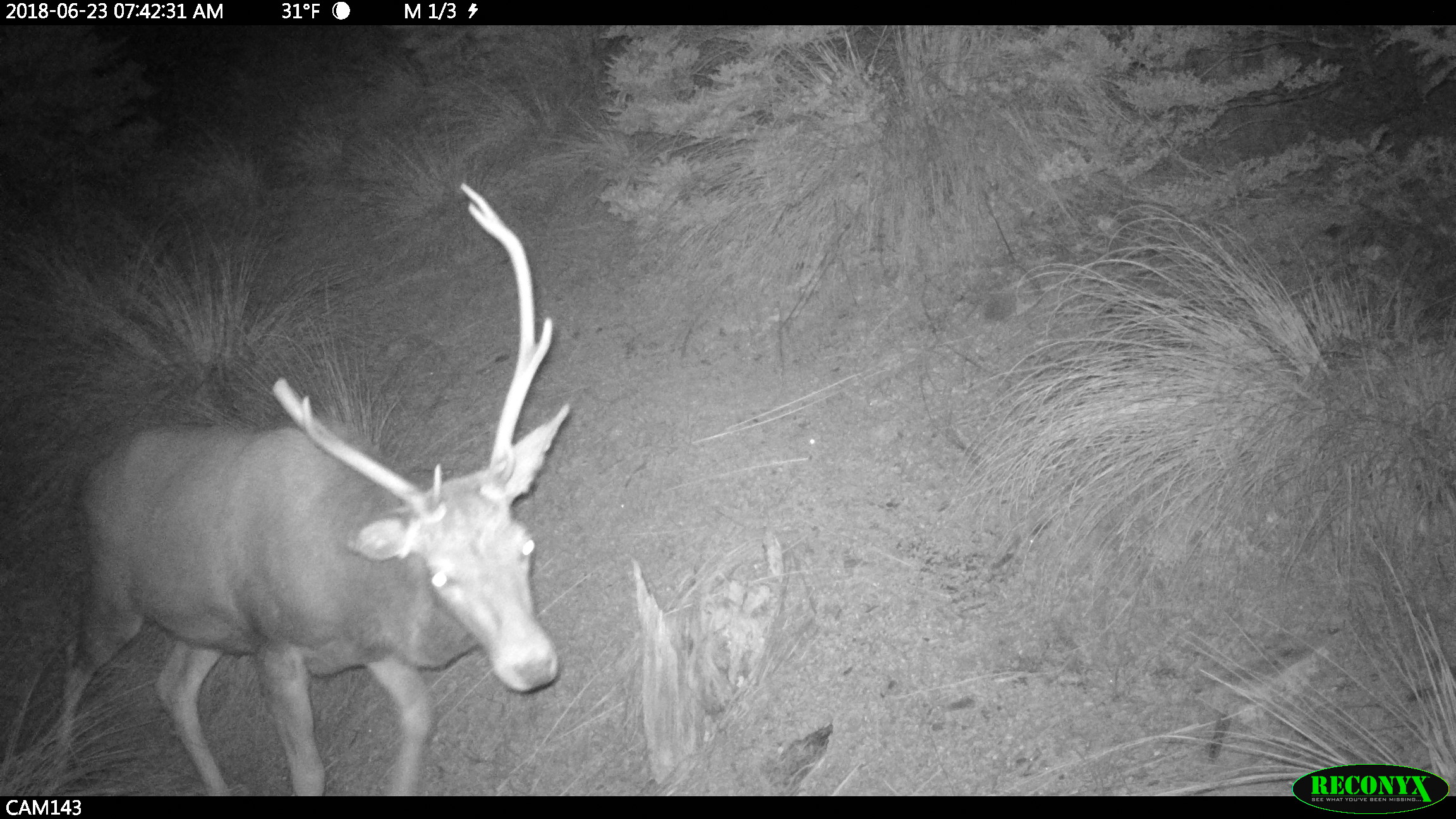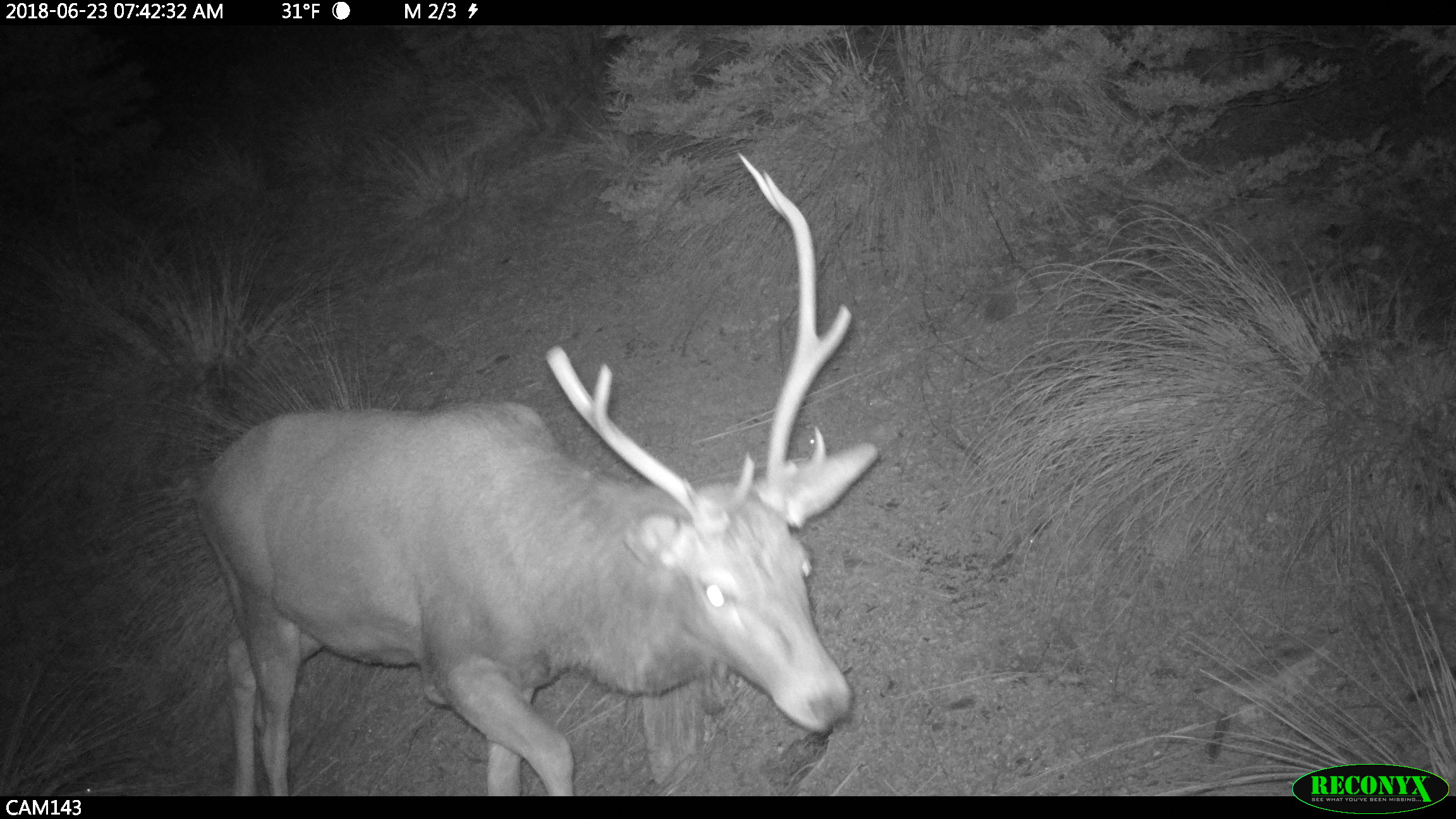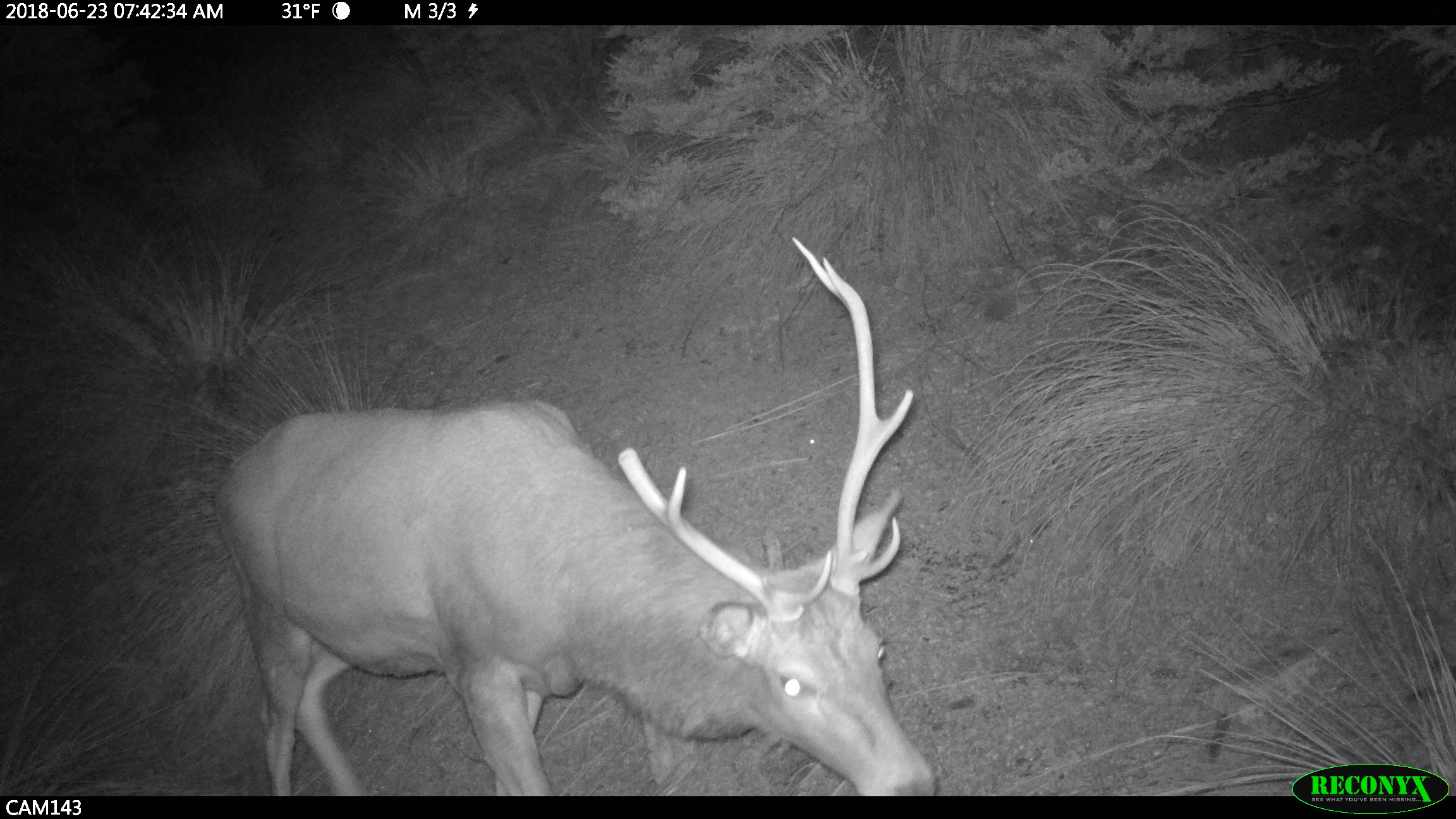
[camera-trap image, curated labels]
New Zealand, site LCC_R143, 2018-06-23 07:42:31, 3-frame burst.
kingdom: Animalia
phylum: Chordata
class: Mammalia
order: Artiodactyla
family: Cervidae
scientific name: Cervidae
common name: deer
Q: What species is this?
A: Deer (Cervidae).